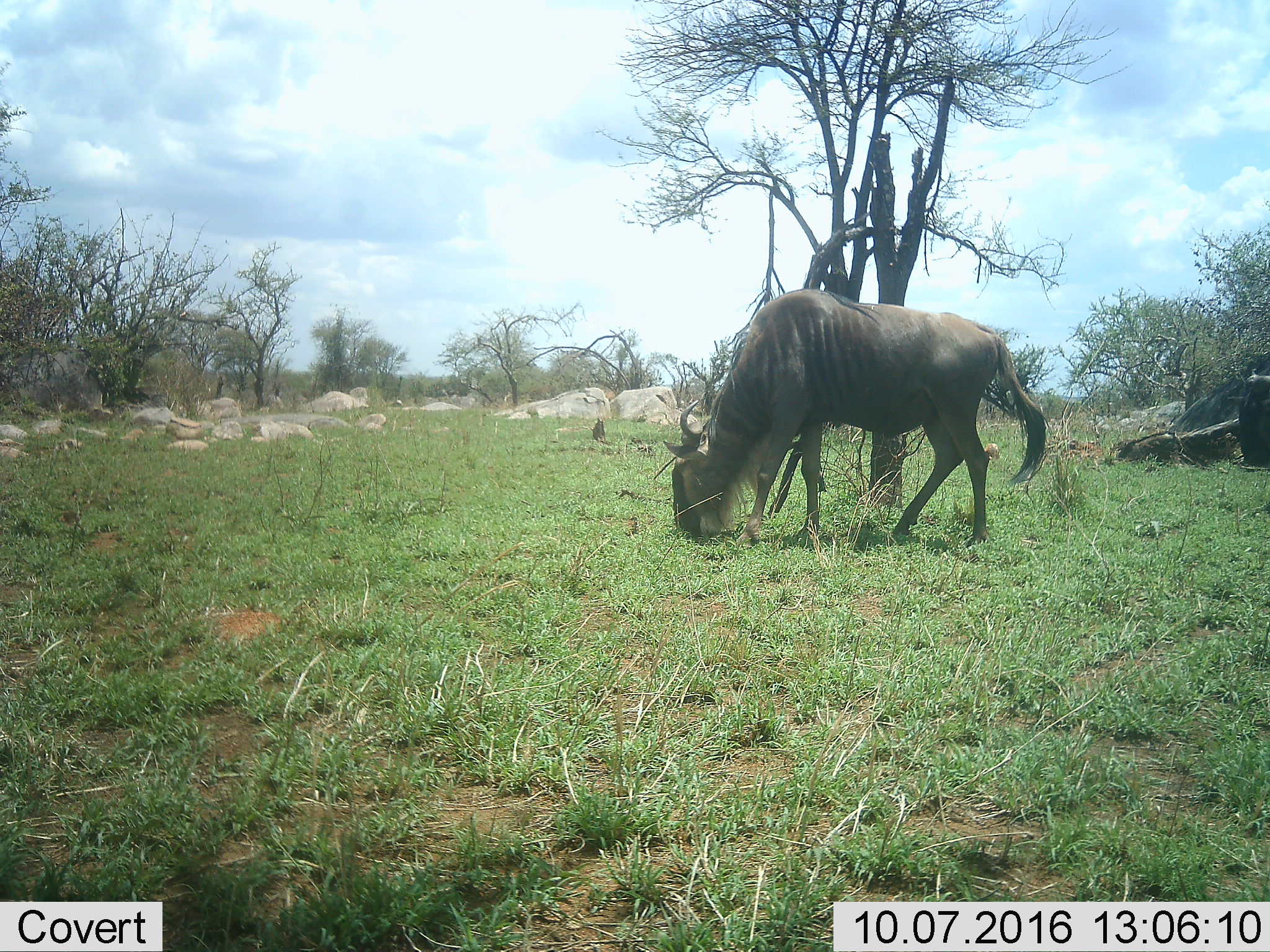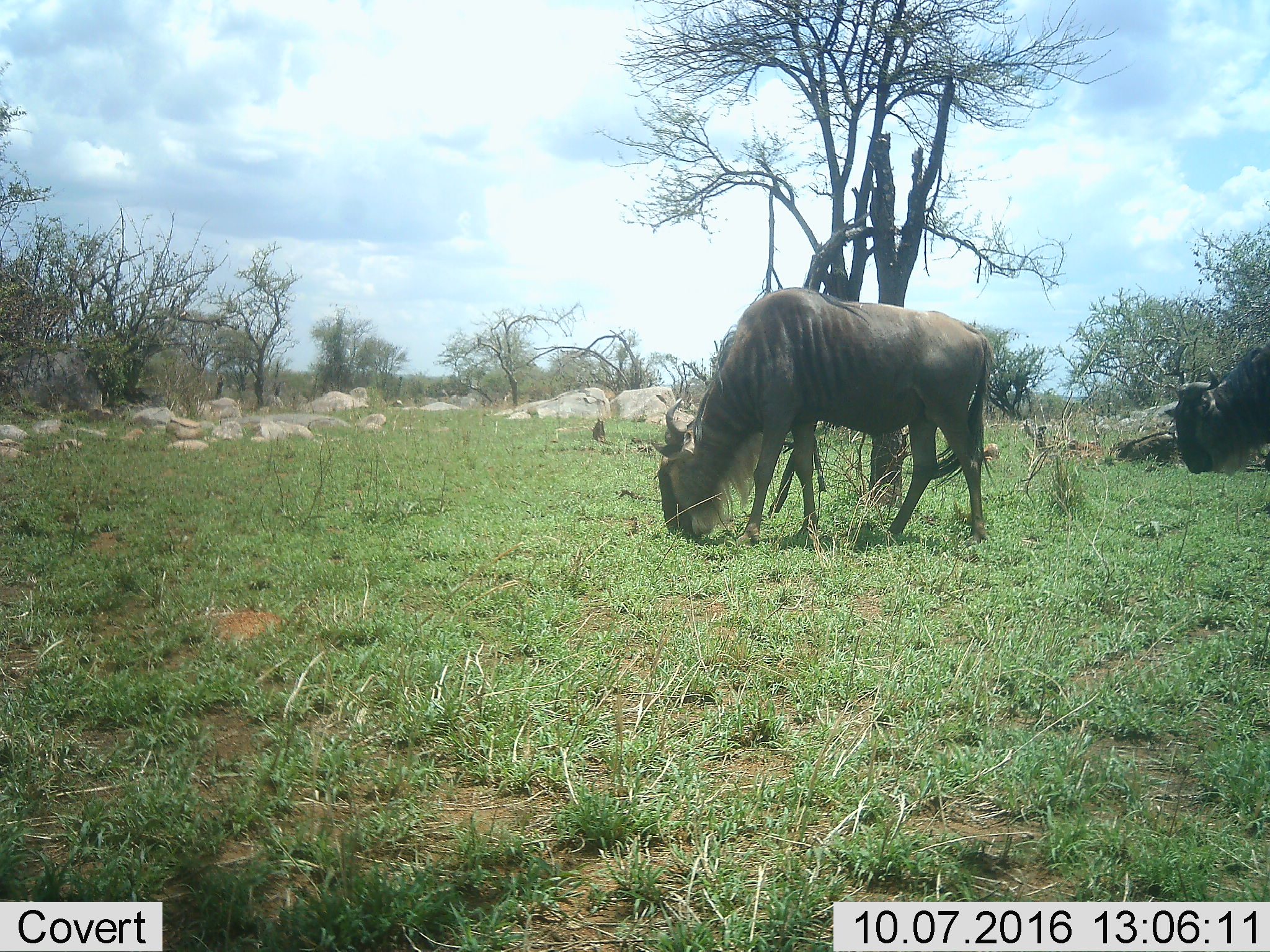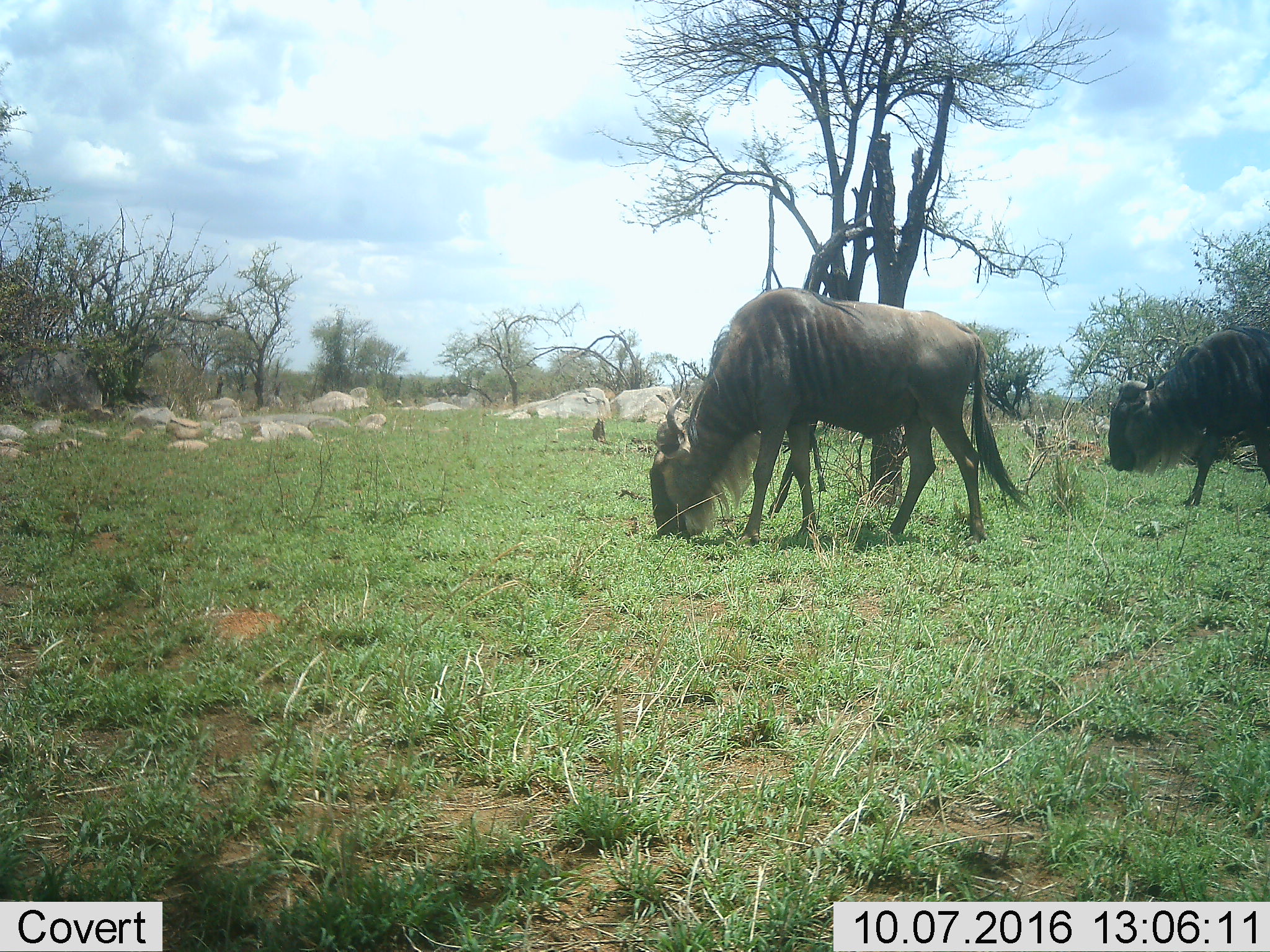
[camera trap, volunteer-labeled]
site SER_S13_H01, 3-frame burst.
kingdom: Animalia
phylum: Chordata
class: Mammalia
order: Artiodactyla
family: Bovidae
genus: Connochaetes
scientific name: Connochaetes taurinus taurinus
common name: blue wildebeest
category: wildebeestblue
Wildebeestblue (blue wildebeest) (Connochaetes taurinus taurinus), count 2. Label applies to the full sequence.